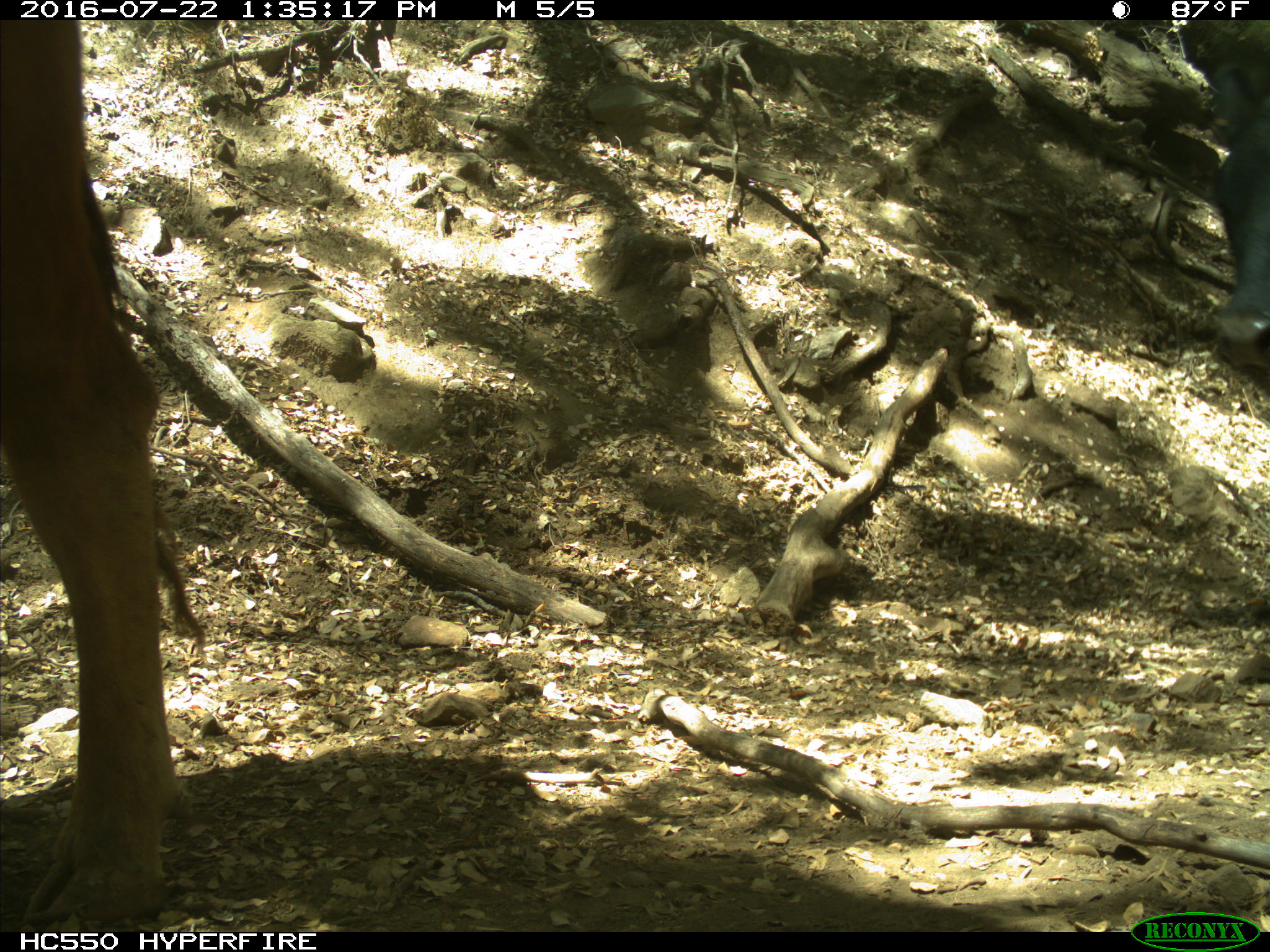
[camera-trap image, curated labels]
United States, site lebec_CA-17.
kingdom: Animalia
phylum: Chordata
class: Mammalia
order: Artiodactyla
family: Bovidae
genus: Bos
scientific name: Bos taurus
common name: domestic cow